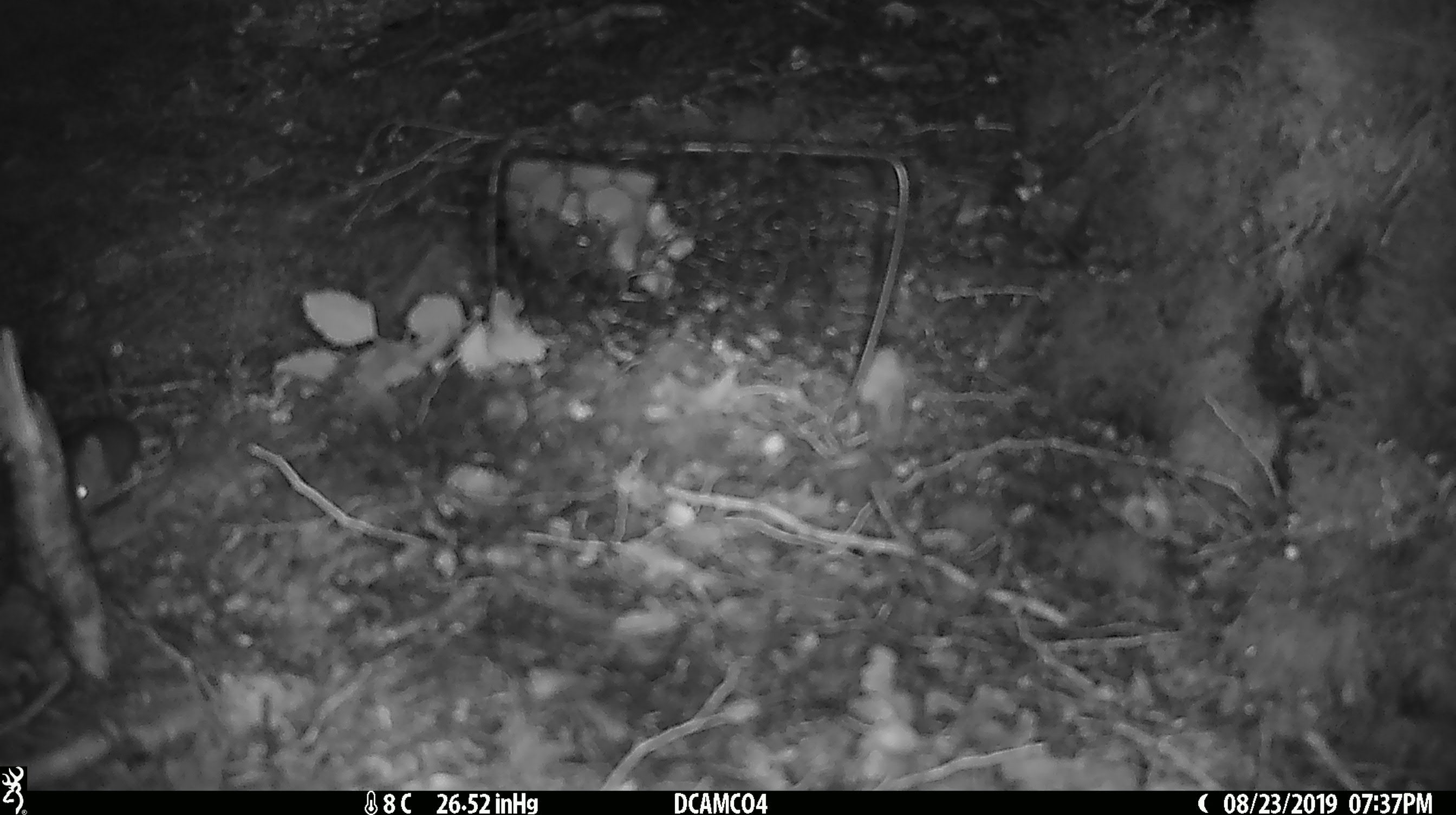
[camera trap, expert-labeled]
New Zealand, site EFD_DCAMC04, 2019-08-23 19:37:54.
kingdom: Animalia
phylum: Chordata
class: Mammalia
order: Rodentia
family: Muridae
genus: Mus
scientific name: Mus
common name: mouse